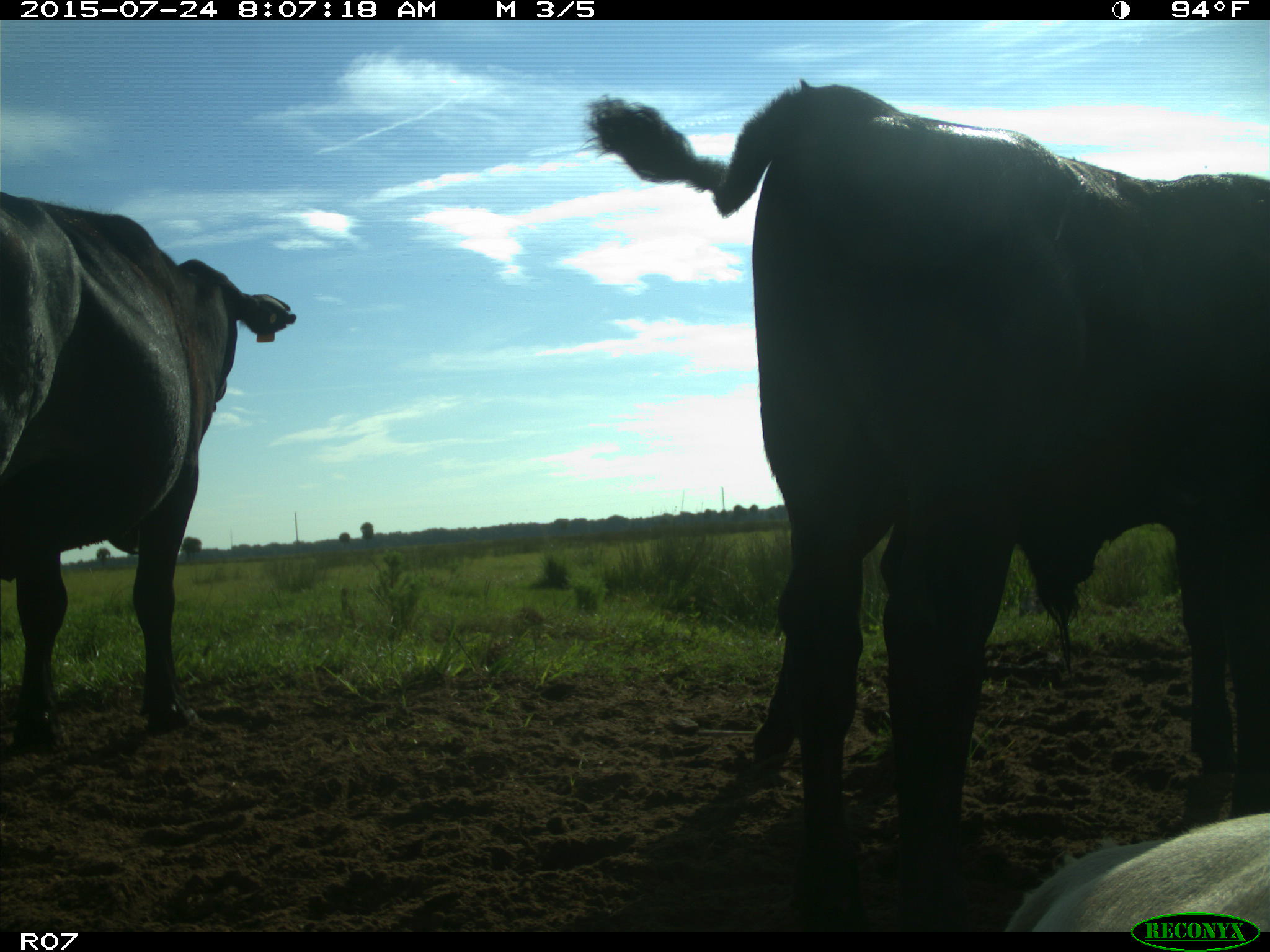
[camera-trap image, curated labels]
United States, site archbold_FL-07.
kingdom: Animalia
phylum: Chordata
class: Mammalia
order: Artiodactyla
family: Bovidae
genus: Bos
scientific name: Bos taurus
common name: domestic cow